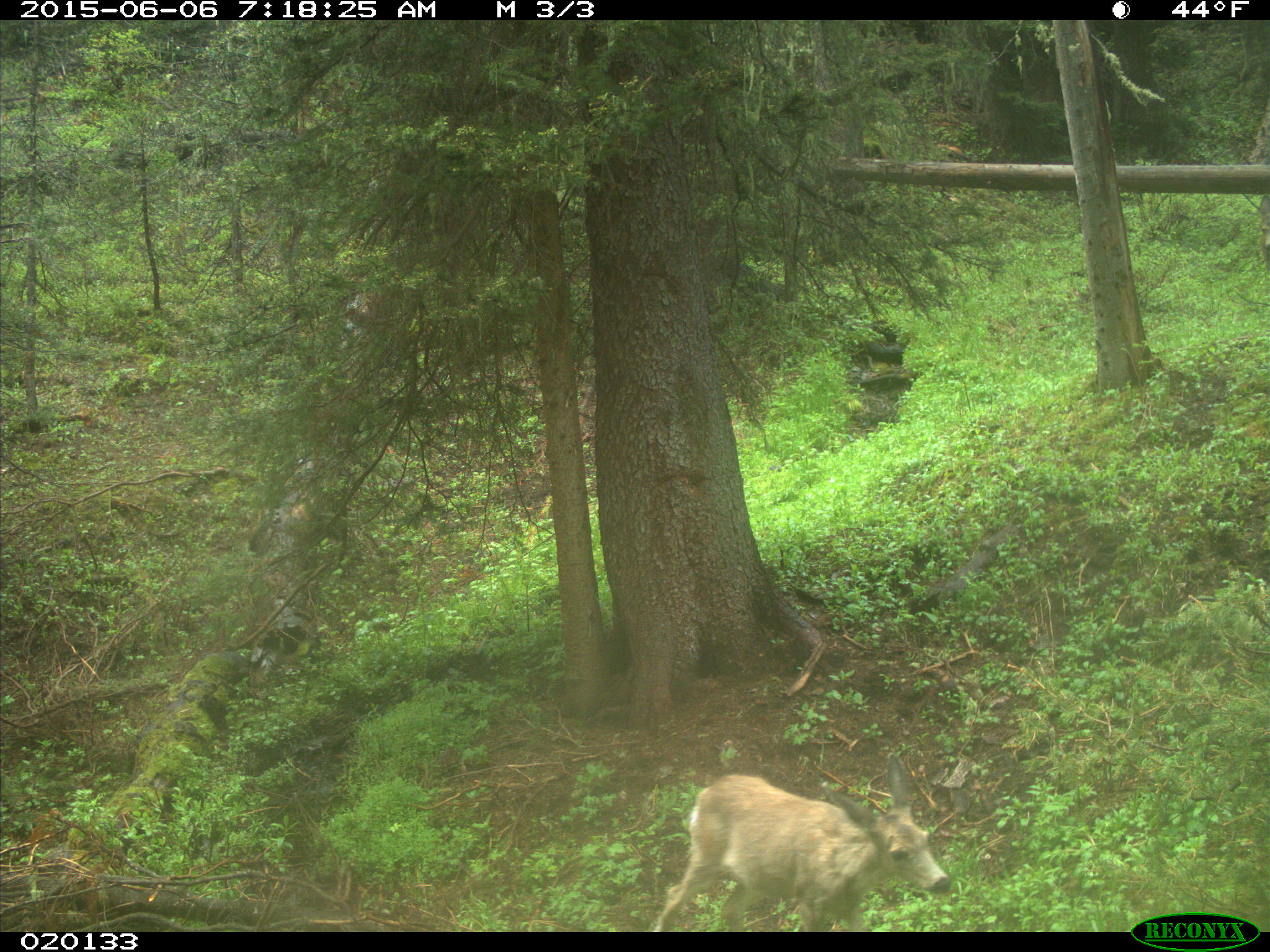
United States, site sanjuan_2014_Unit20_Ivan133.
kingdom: Animalia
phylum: Chordata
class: Mammalia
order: Artiodactyla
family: Cervidae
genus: Odocoileus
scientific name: Odocoileus hemionus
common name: mule deer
Odocoileus hemionus (mule deer).